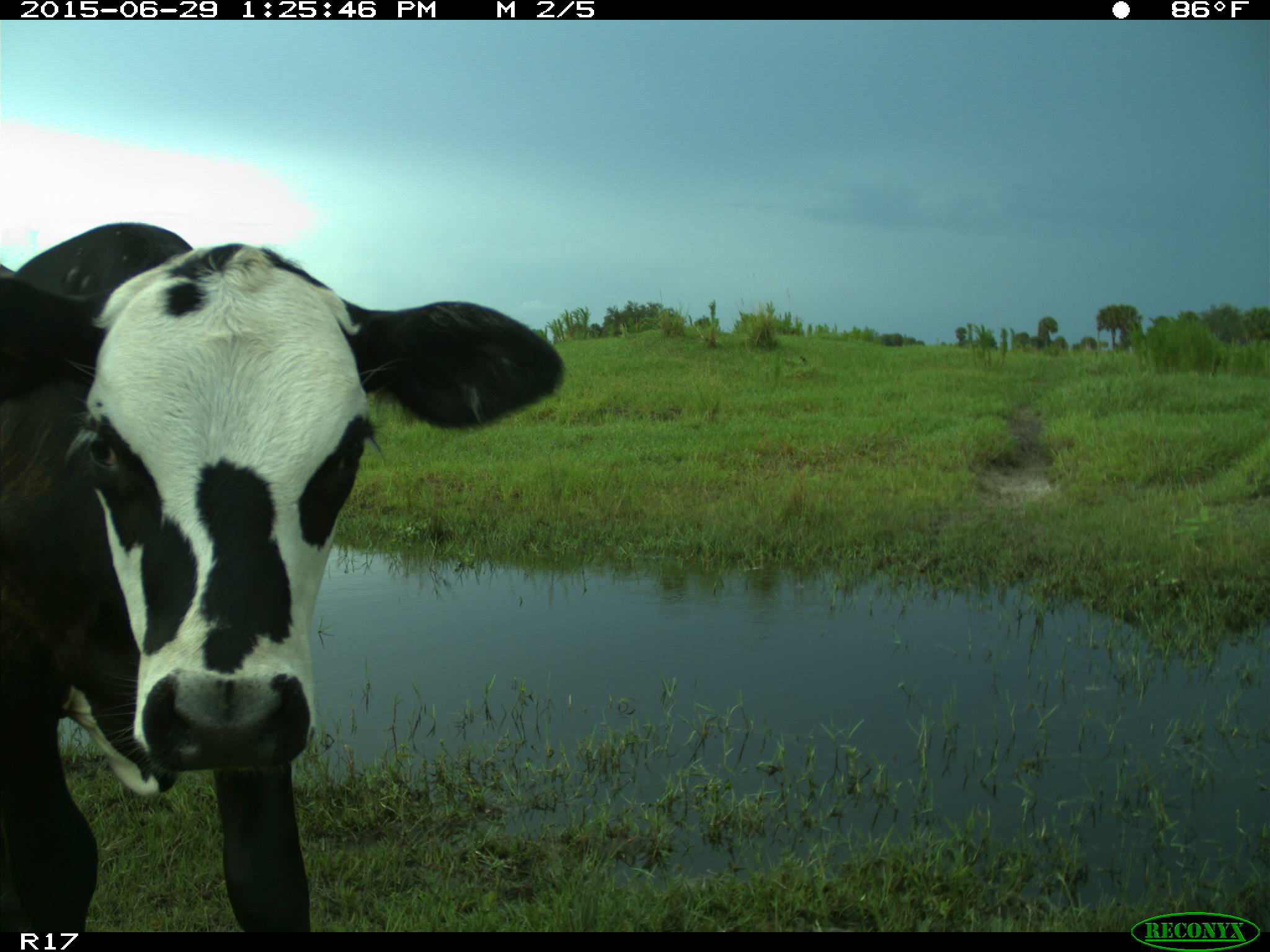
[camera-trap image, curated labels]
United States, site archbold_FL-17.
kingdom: Animalia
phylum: Chordata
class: Mammalia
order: Artiodactyla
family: Bovidae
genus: Bos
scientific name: Bos taurus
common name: domestic cow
Bos taurus (domestic cow).